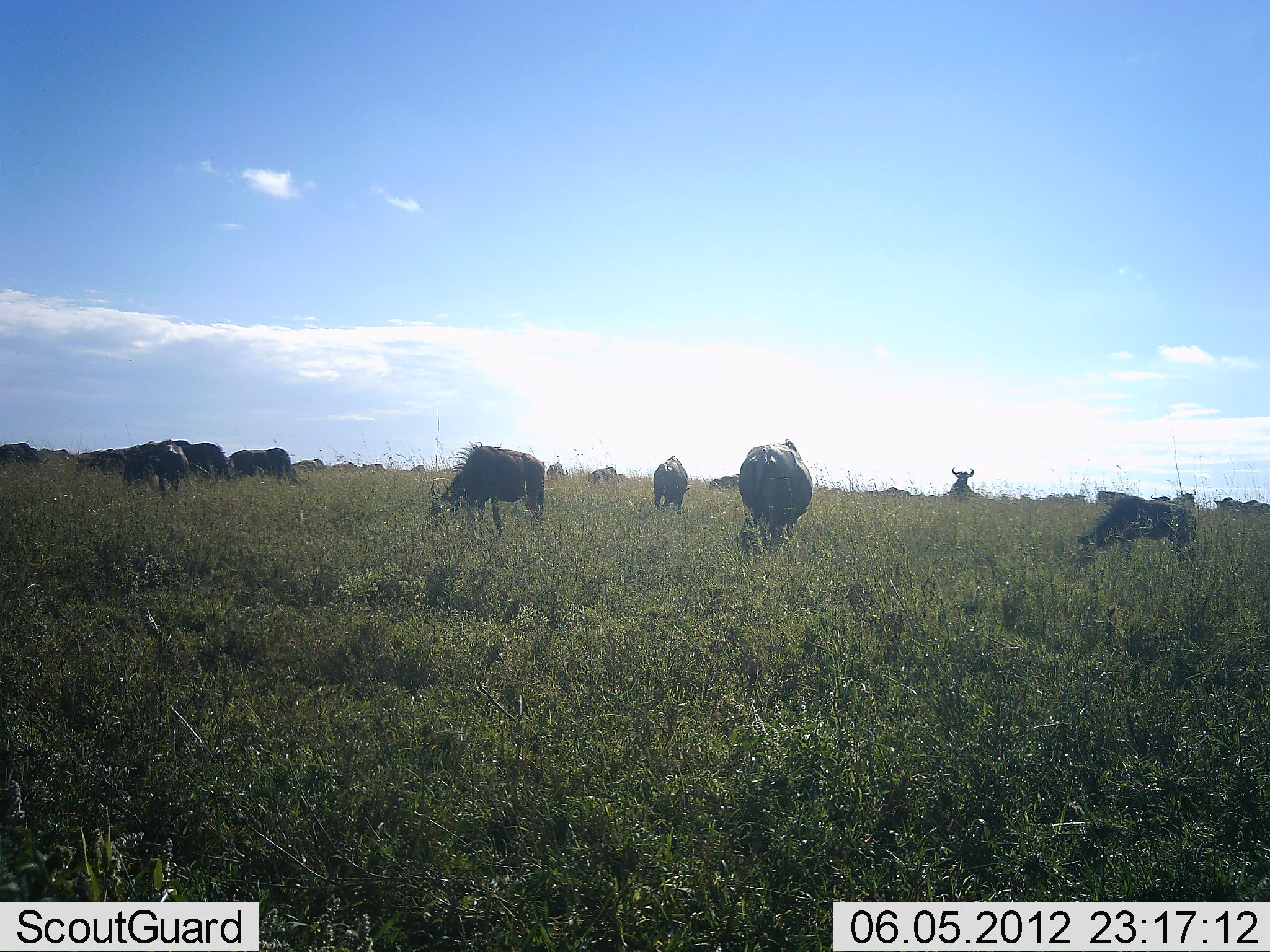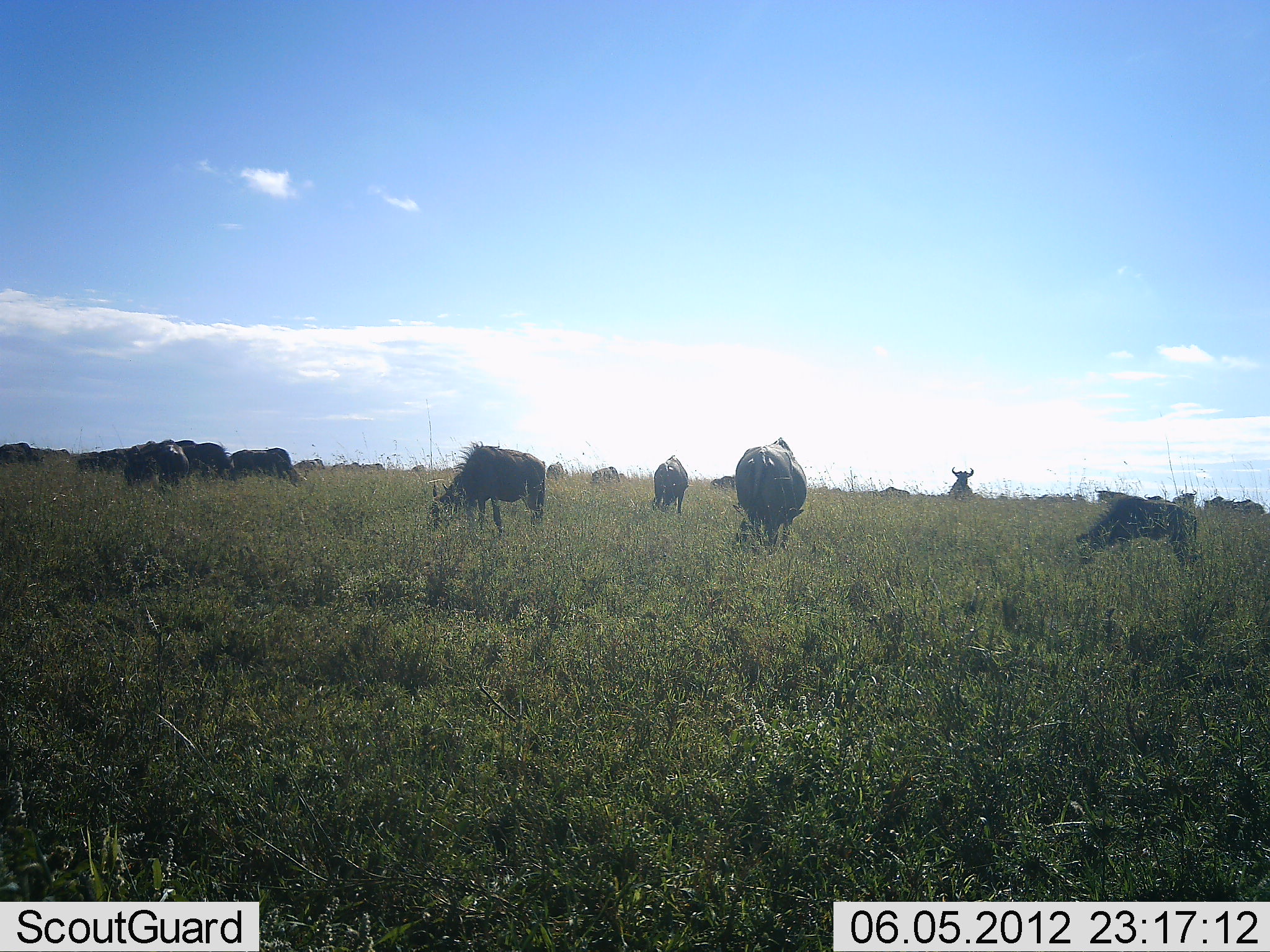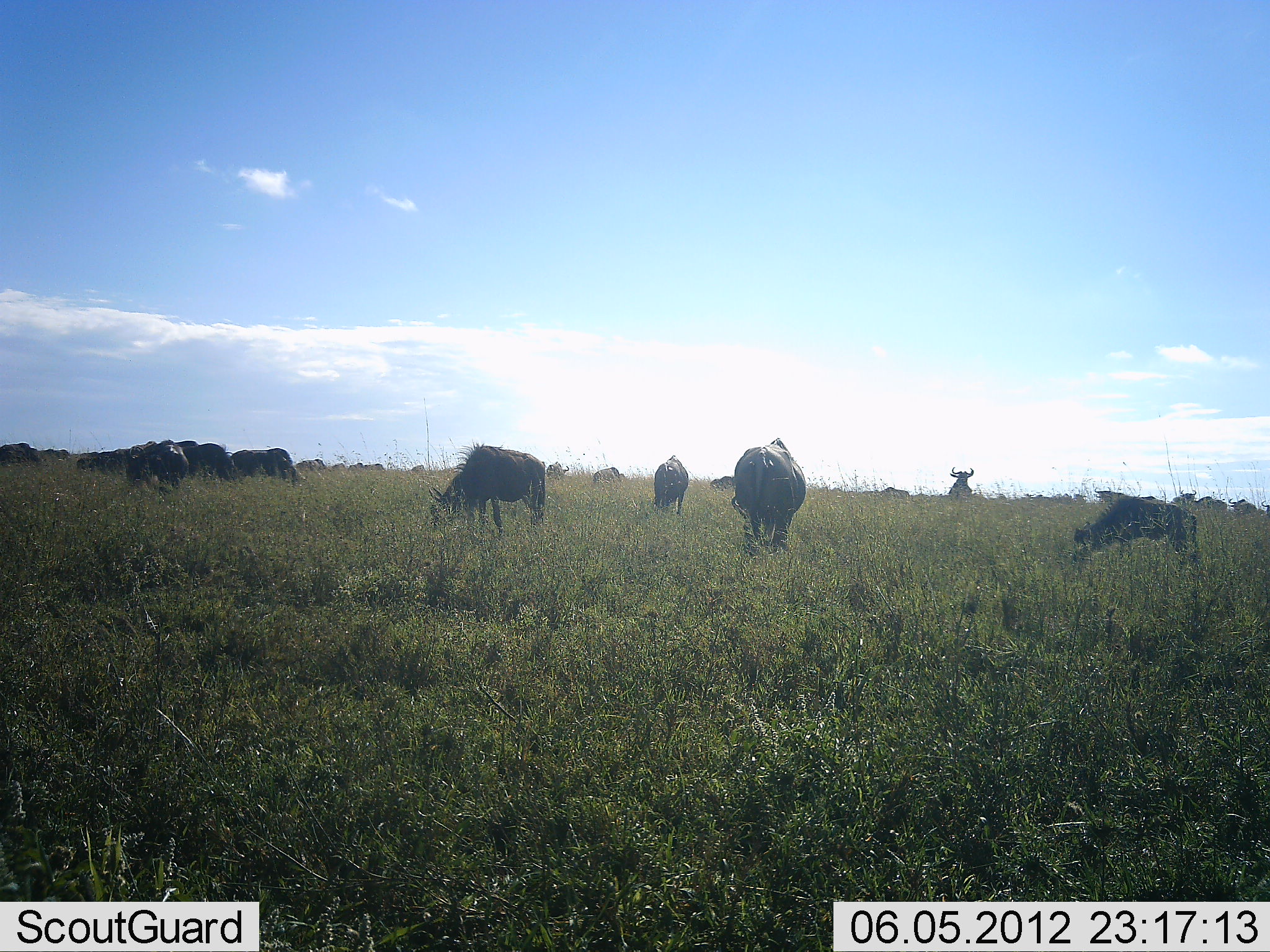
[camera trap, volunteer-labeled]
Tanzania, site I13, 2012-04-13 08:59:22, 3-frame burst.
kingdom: Animalia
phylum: Chordata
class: Mammalia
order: Artiodactyla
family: Bovidae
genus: Connochaetes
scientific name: Connochaetes taurinus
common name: blue wildebeest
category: wildebeest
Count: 11-50.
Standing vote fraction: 44%.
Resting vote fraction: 6%.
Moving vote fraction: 25%.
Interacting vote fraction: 0%.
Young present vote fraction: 12%.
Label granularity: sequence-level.